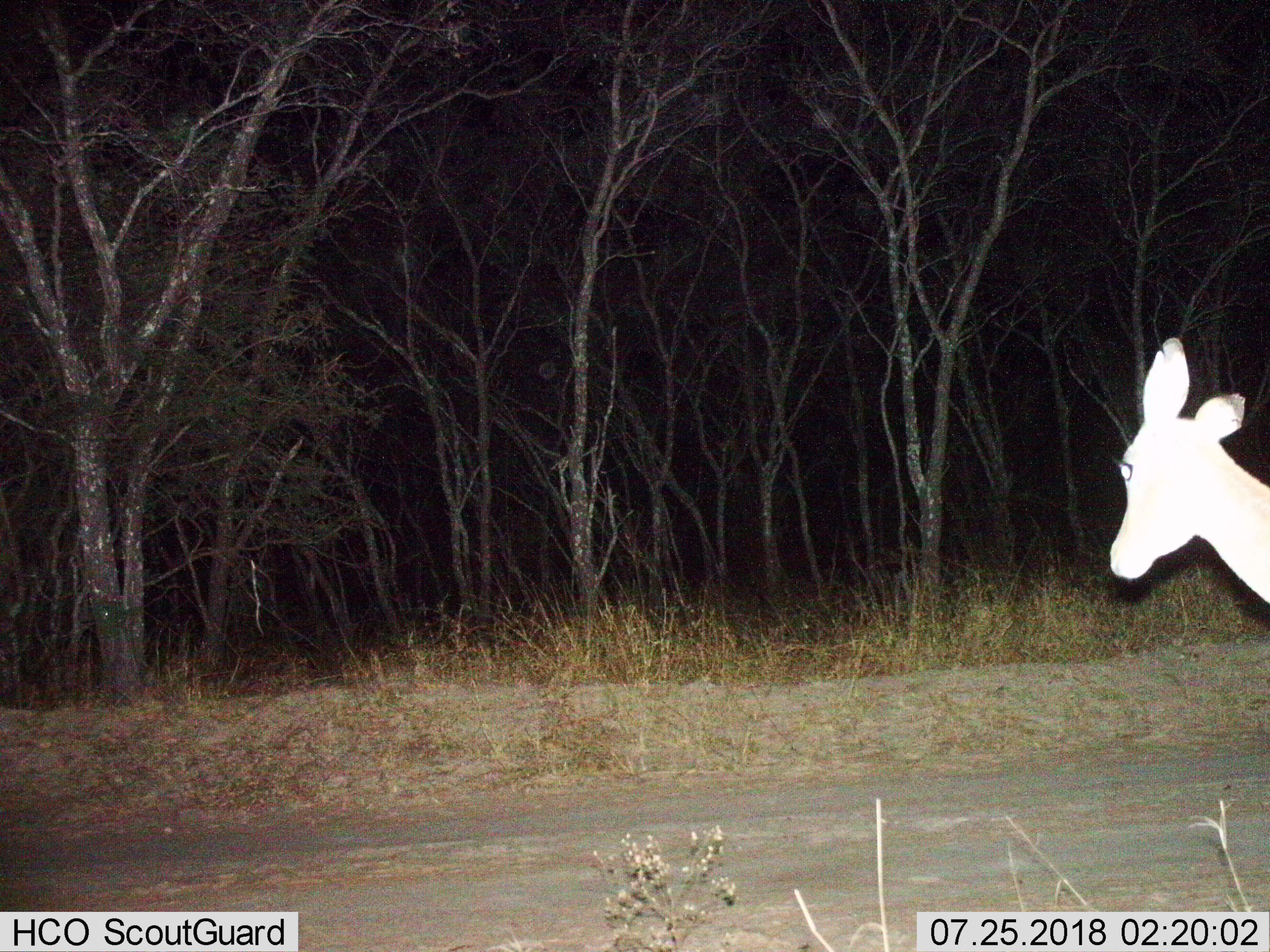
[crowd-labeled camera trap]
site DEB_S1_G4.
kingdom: Animalia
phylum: Chordata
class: Mammalia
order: Artiodactyla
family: Bovidae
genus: Aepyceros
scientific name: Aepyceros melampus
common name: impala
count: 1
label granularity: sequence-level